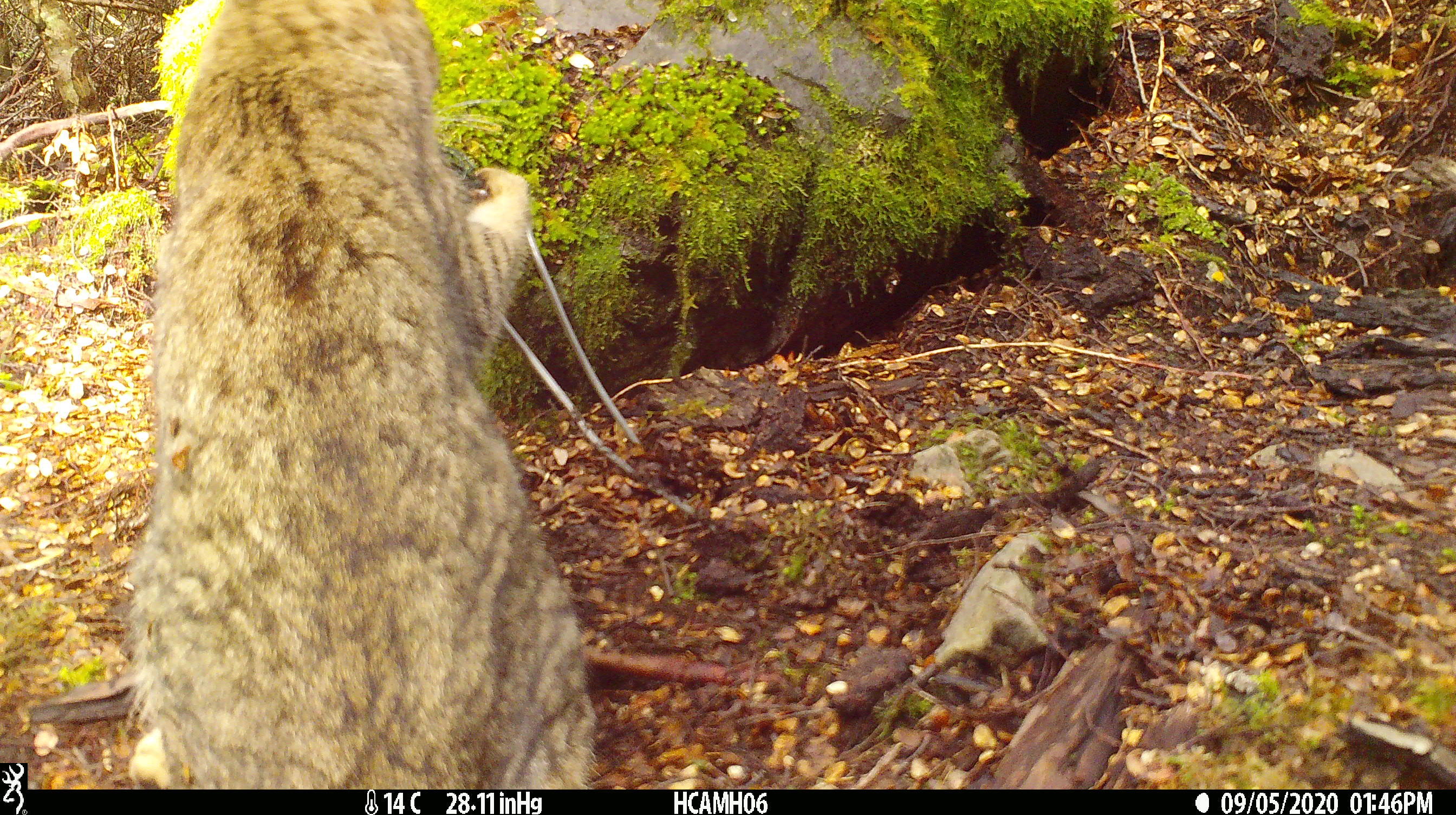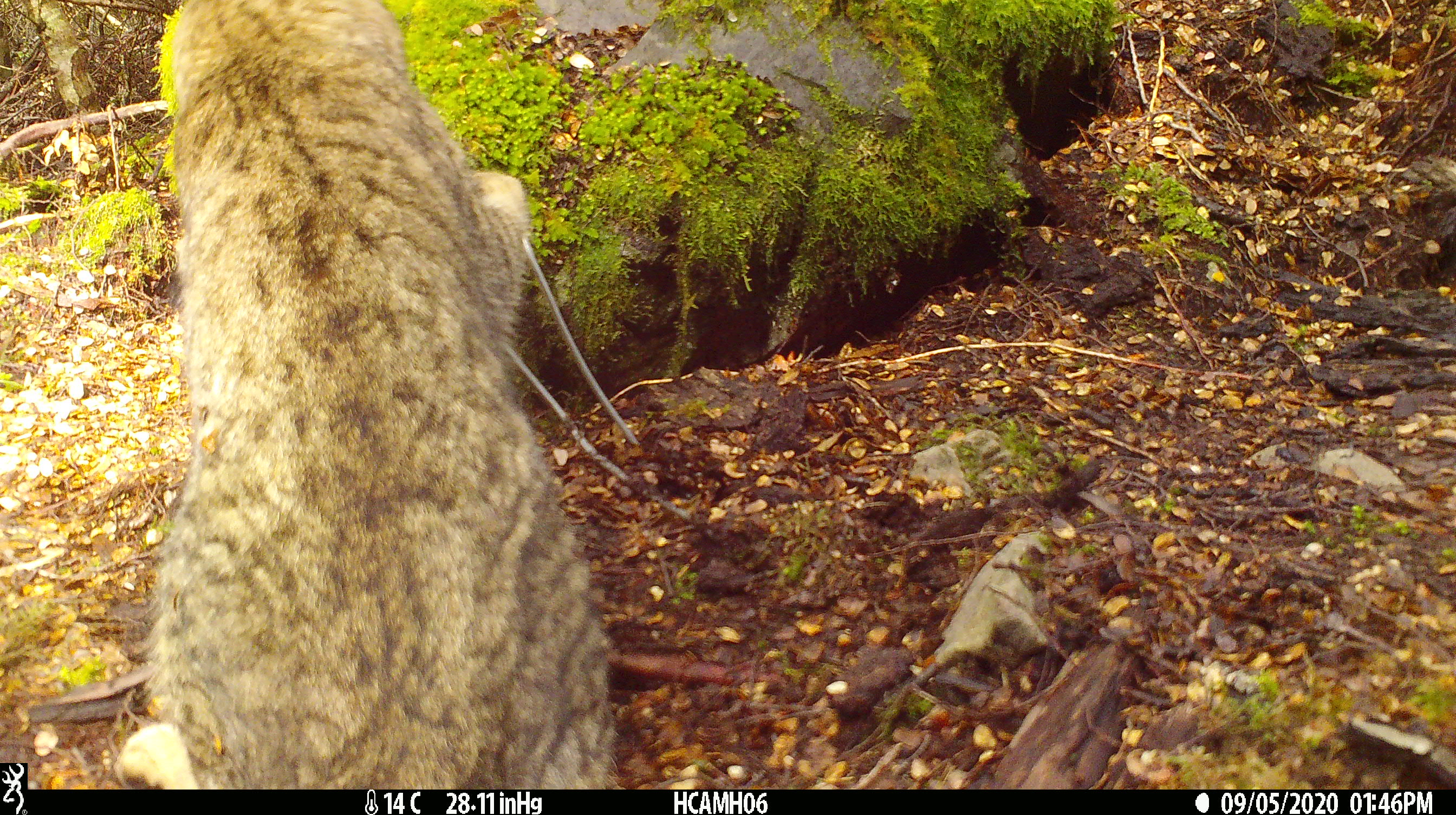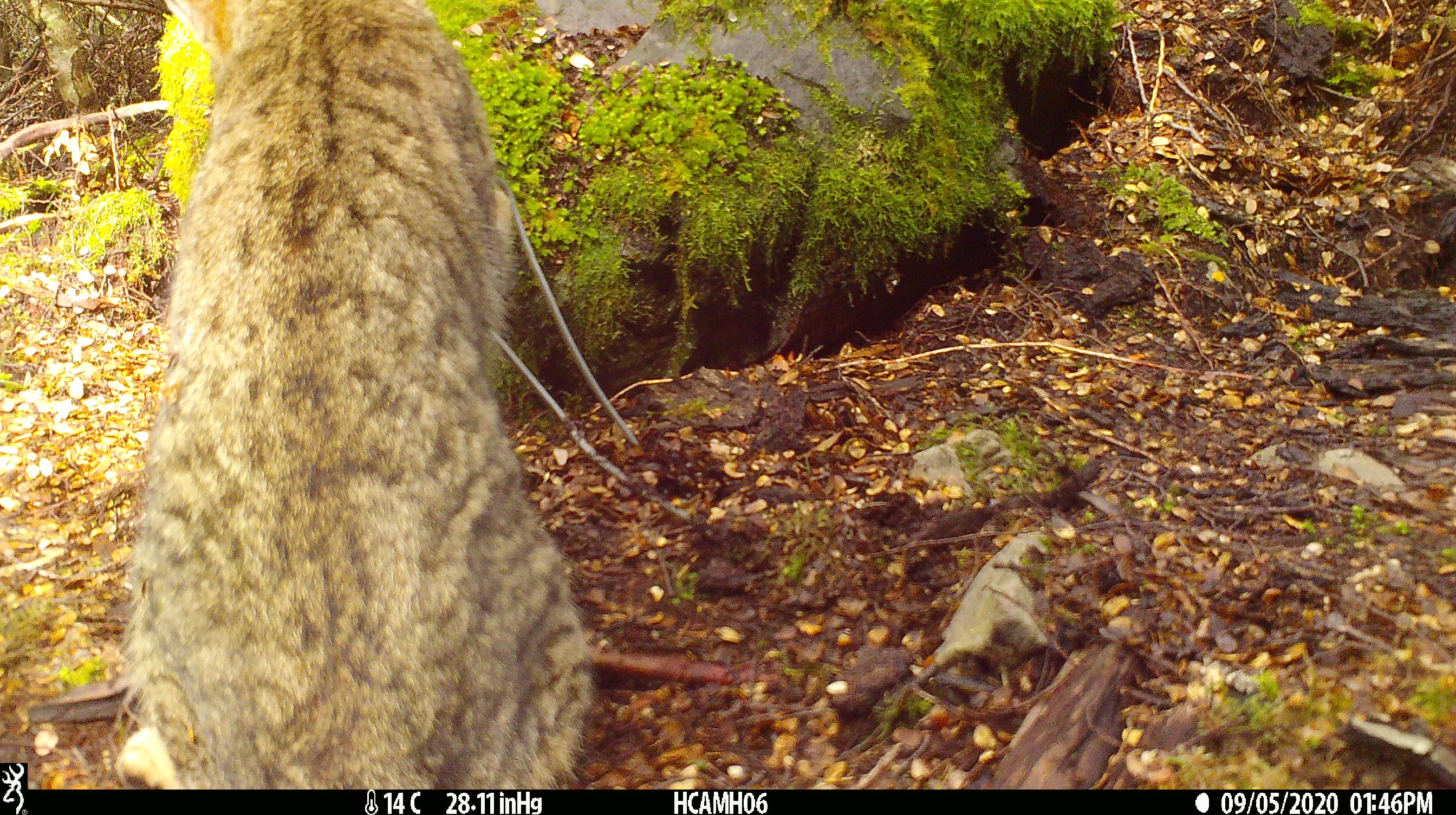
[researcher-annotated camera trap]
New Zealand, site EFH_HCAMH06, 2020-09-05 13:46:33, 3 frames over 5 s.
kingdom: Animalia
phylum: Chordata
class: Mammalia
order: Carnivora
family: Felidae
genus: Felis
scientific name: Felis catus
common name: domestic cat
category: cat